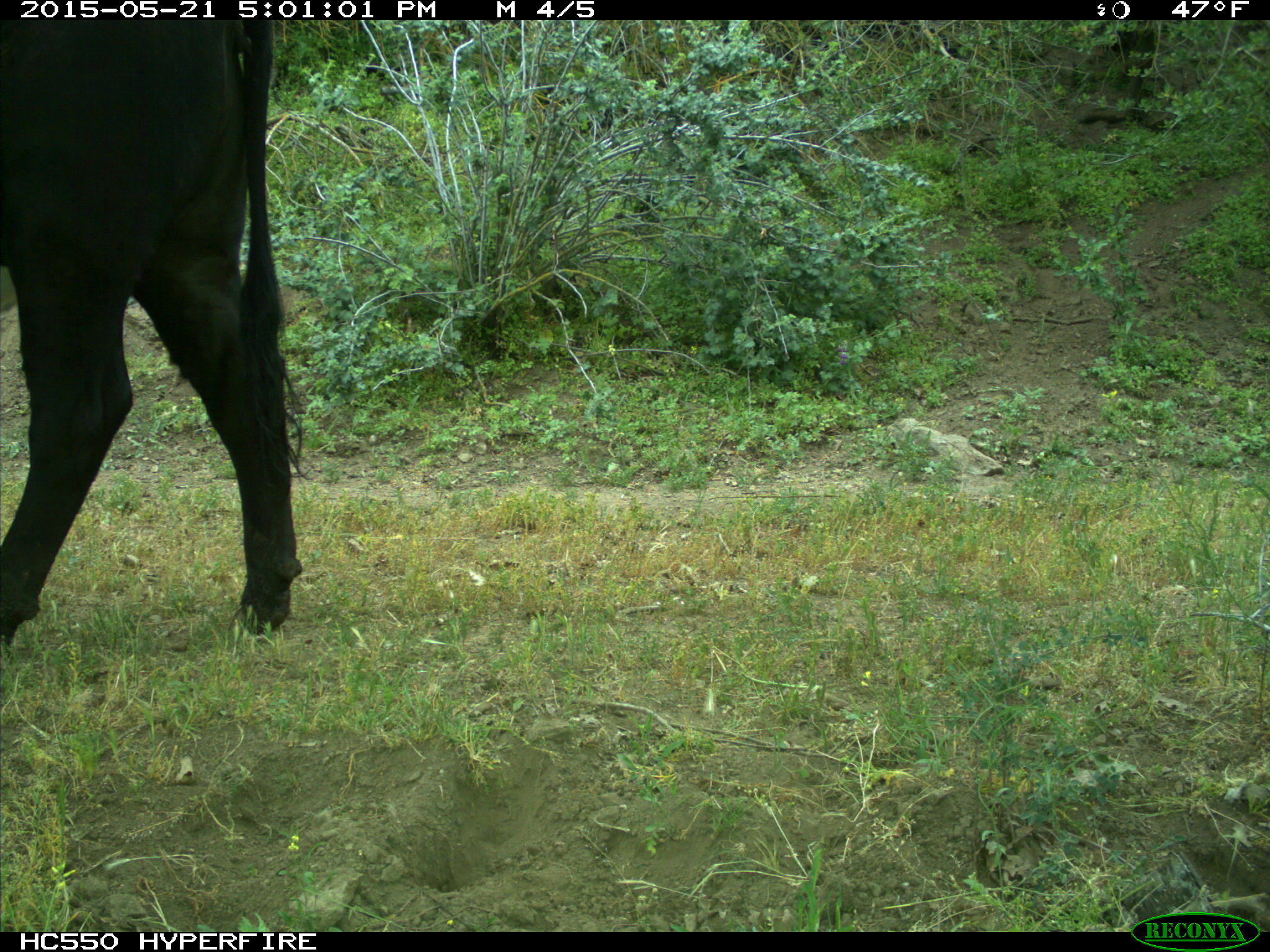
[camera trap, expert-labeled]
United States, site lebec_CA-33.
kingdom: Animalia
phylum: Chordata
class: Mammalia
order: Artiodactyla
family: Bovidae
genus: Bos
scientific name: Bos taurus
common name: domestic cow